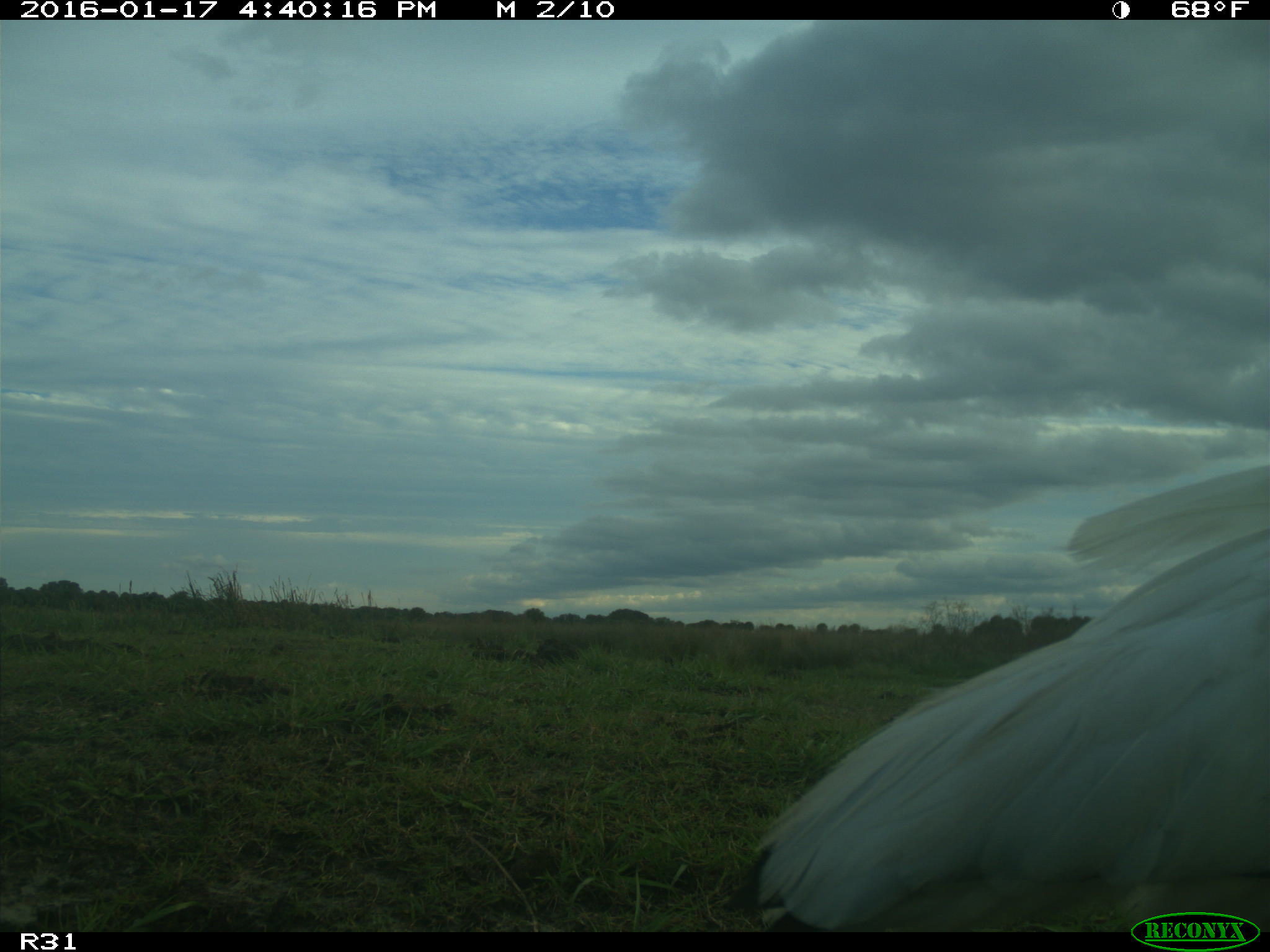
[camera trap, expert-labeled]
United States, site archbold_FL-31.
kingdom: Animalia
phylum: Chordata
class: Aves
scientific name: Aves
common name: birds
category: unidentified bird